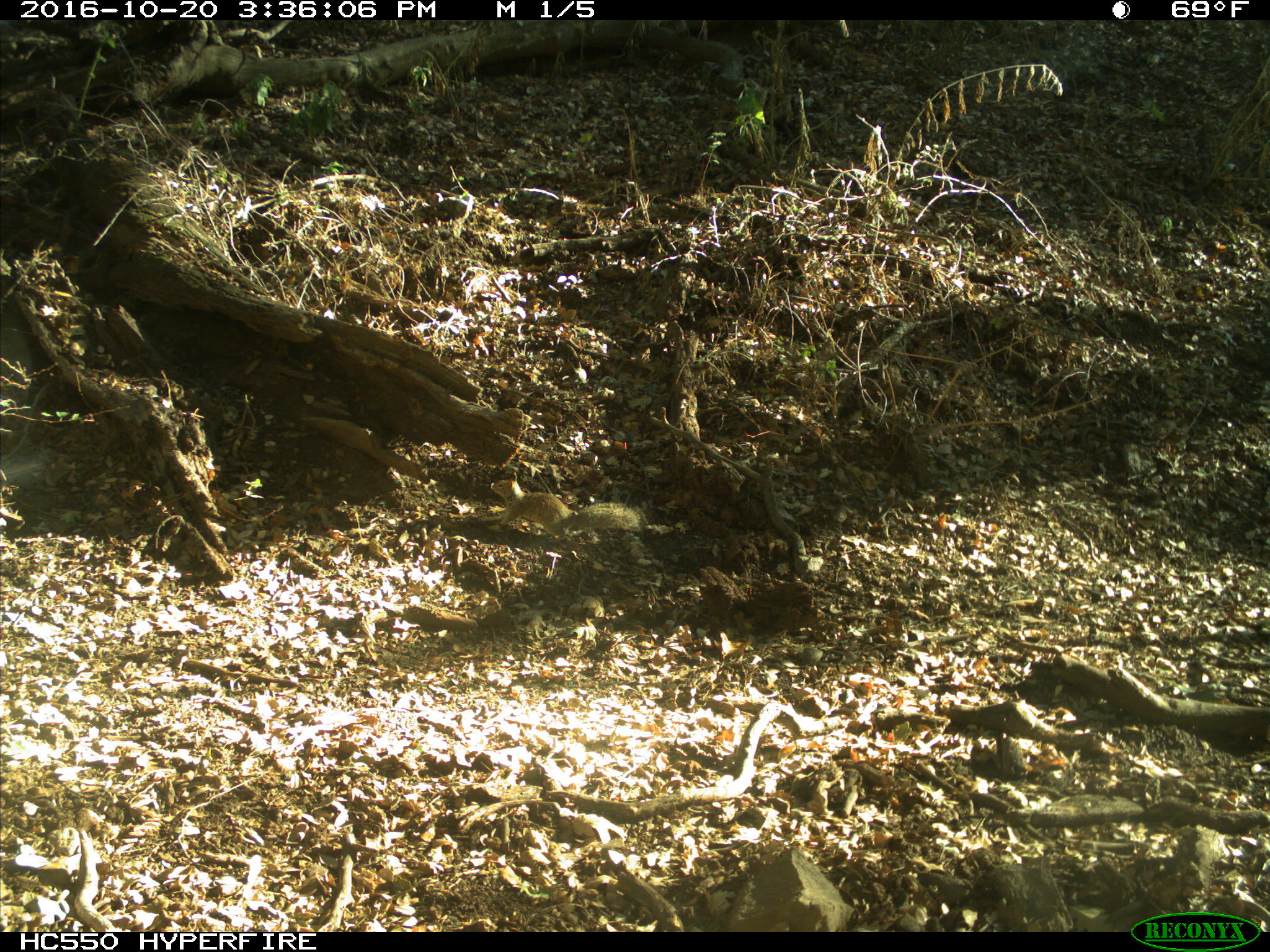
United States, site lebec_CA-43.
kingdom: Animalia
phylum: Chordata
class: Mammalia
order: Rodentia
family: Sciuridae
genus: Otospermophilus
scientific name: Otospermophilus beecheyi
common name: california ground squirrel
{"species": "Otospermophilus beecheyi (california ground squirrel)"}